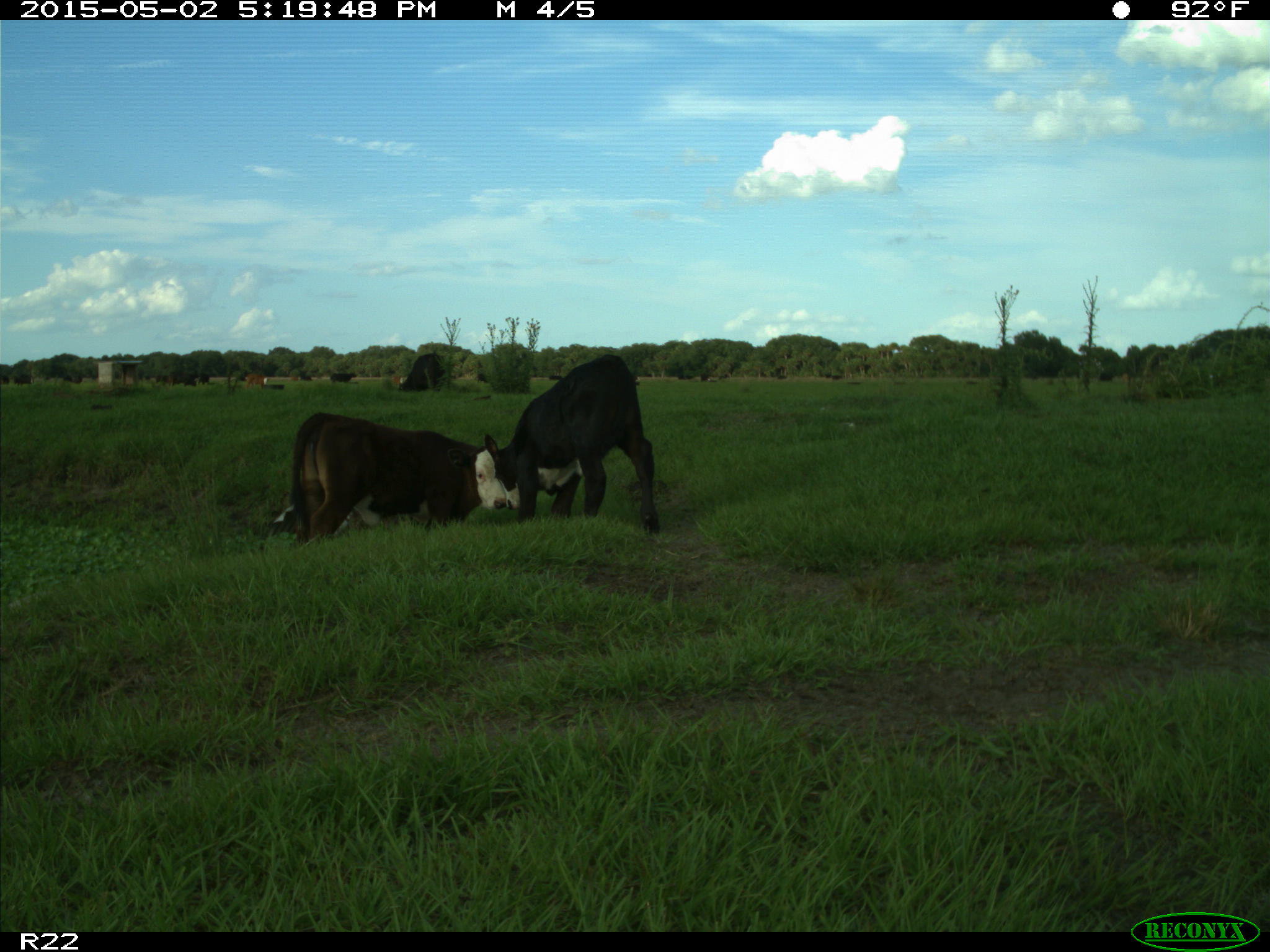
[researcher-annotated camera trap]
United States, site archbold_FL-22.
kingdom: Animalia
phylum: Chordata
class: Mammalia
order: Artiodactyla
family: Bovidae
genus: Bos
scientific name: Bos taurus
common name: domestic cow